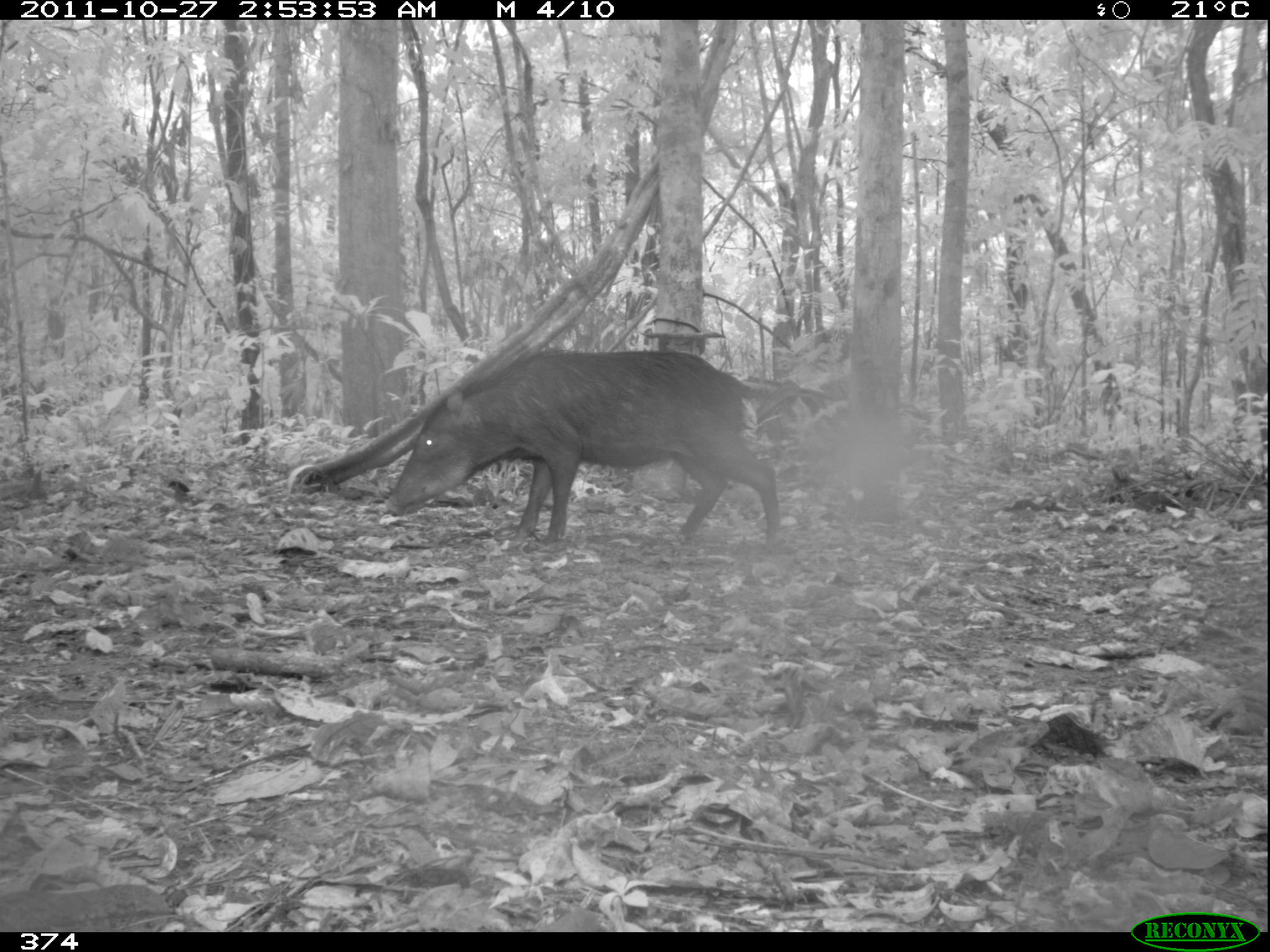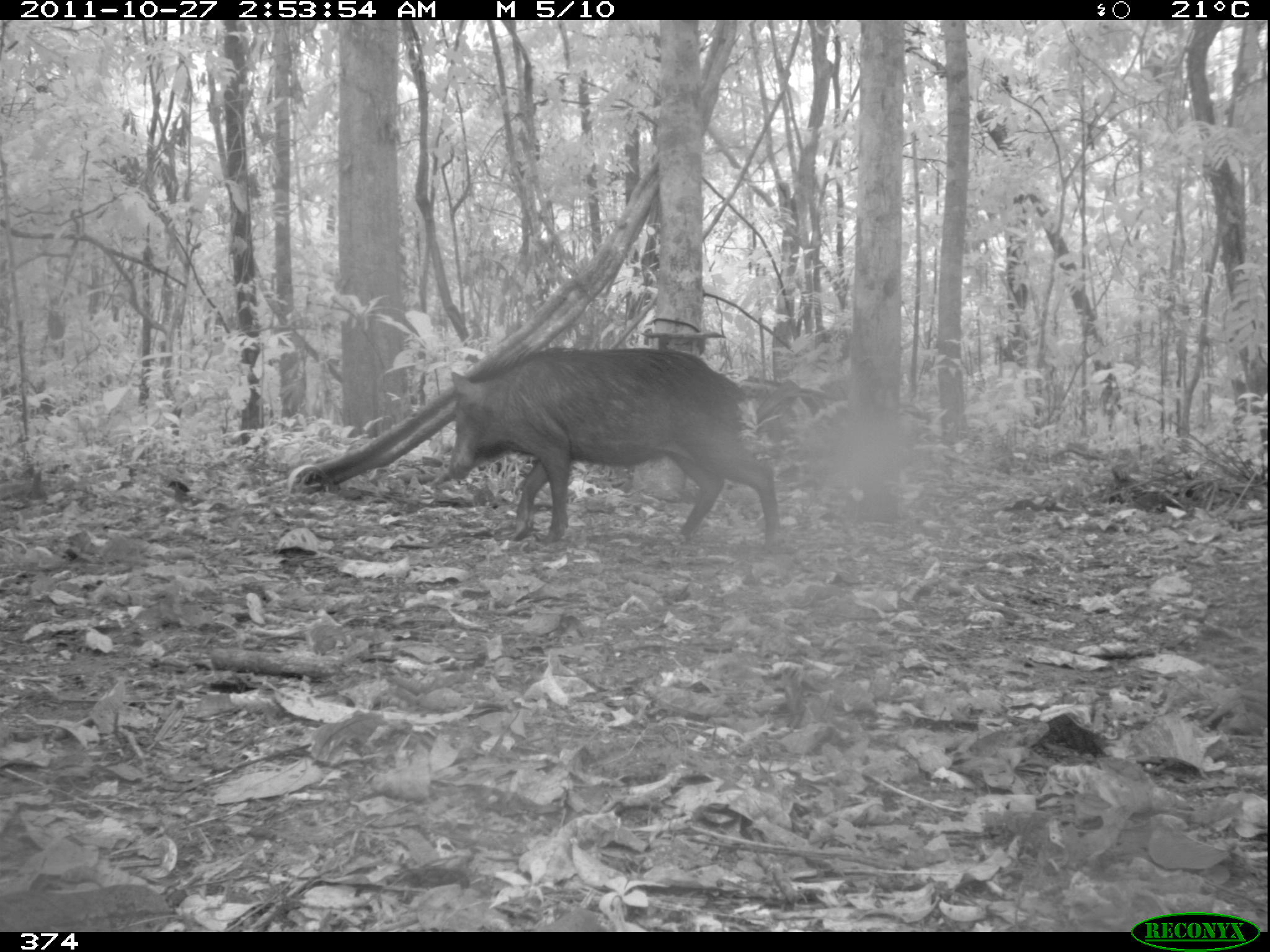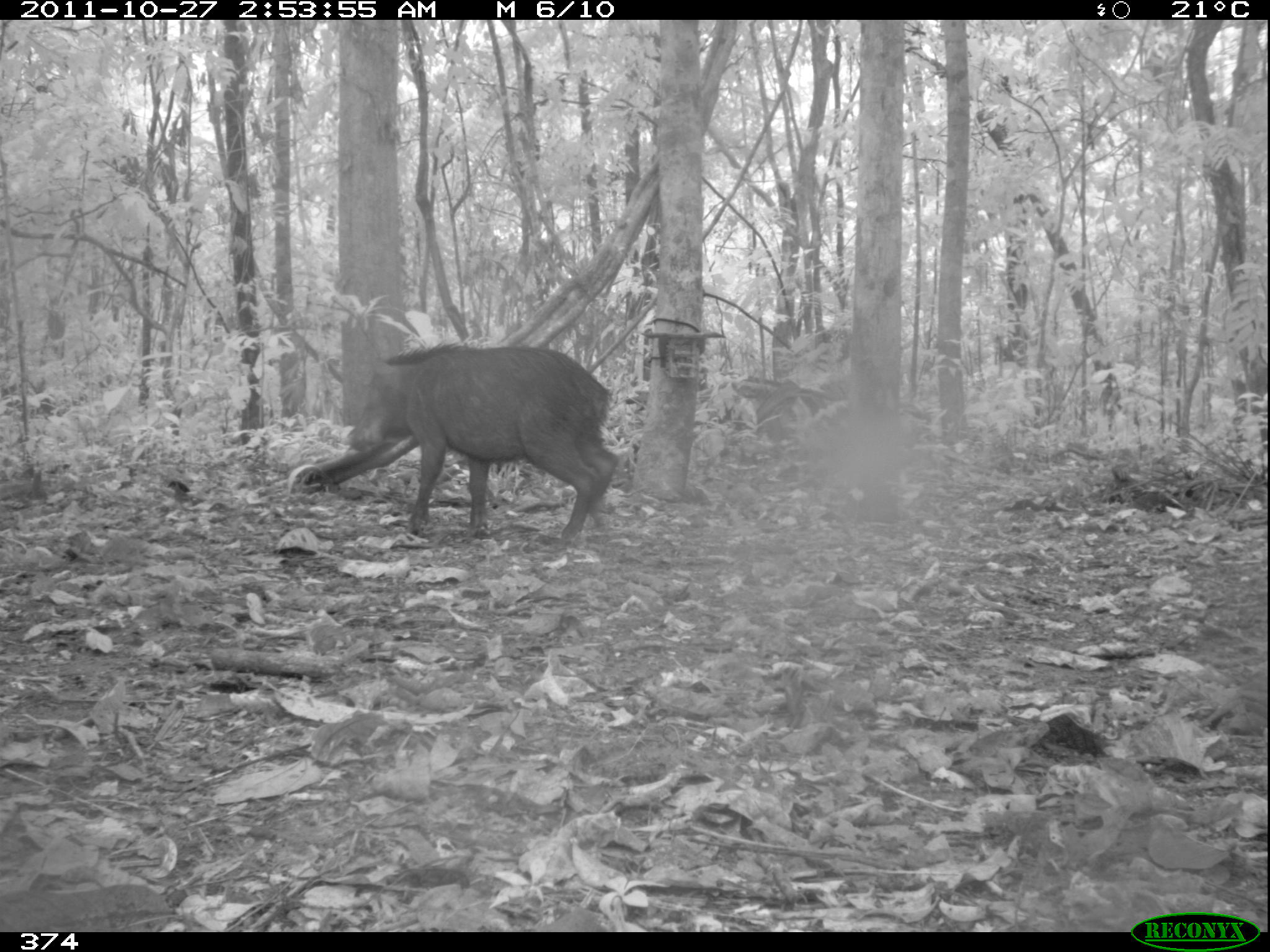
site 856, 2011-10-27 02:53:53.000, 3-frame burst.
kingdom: Animalia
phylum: Chordata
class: Mammalia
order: Artiodactyla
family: Tayassuidae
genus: Tayassu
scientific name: Tayassu pecari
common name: white-lipped peccary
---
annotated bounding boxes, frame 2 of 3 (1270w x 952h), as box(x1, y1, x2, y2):
tayassu pecari: box(441, 336, 778, 550)